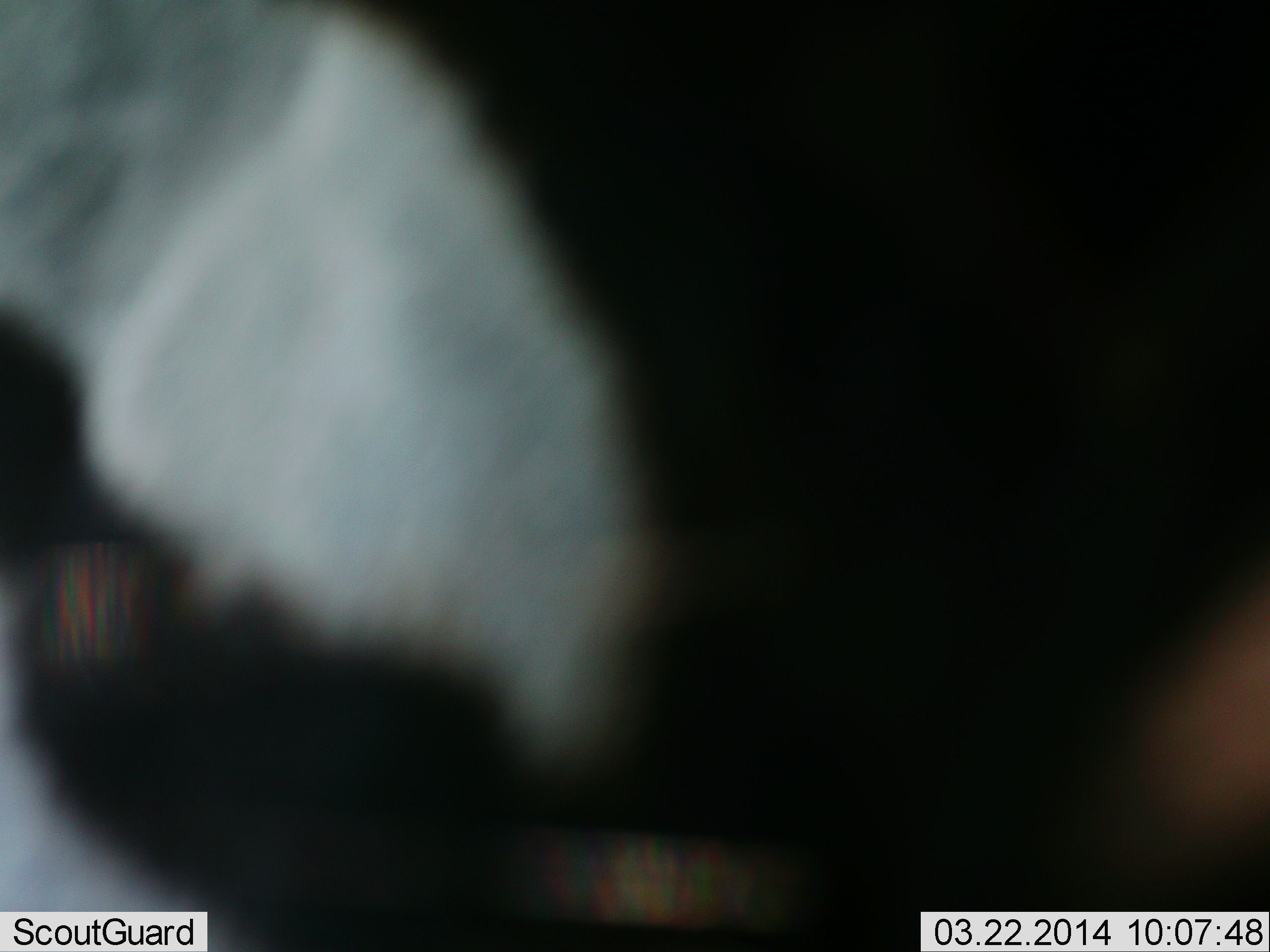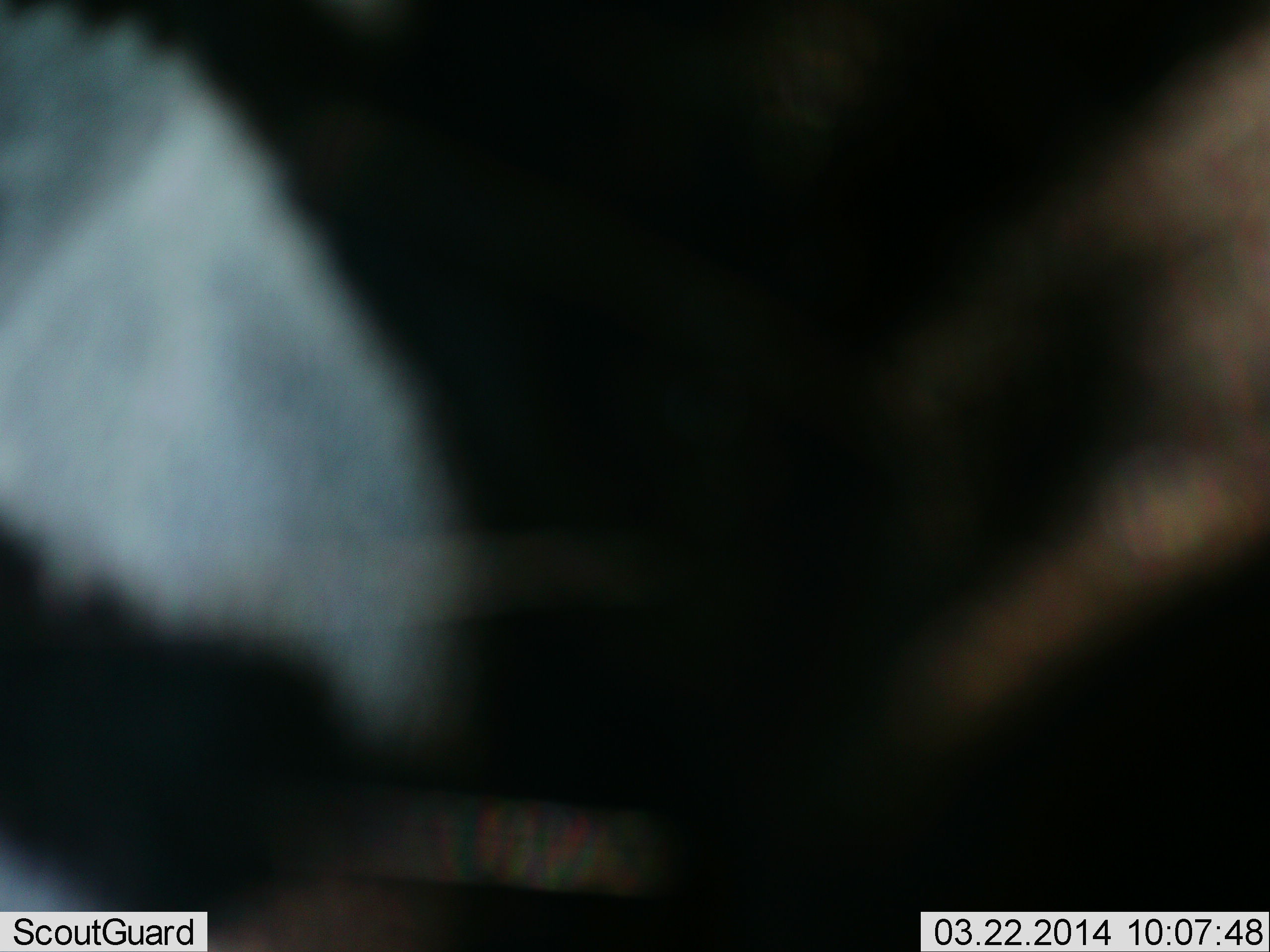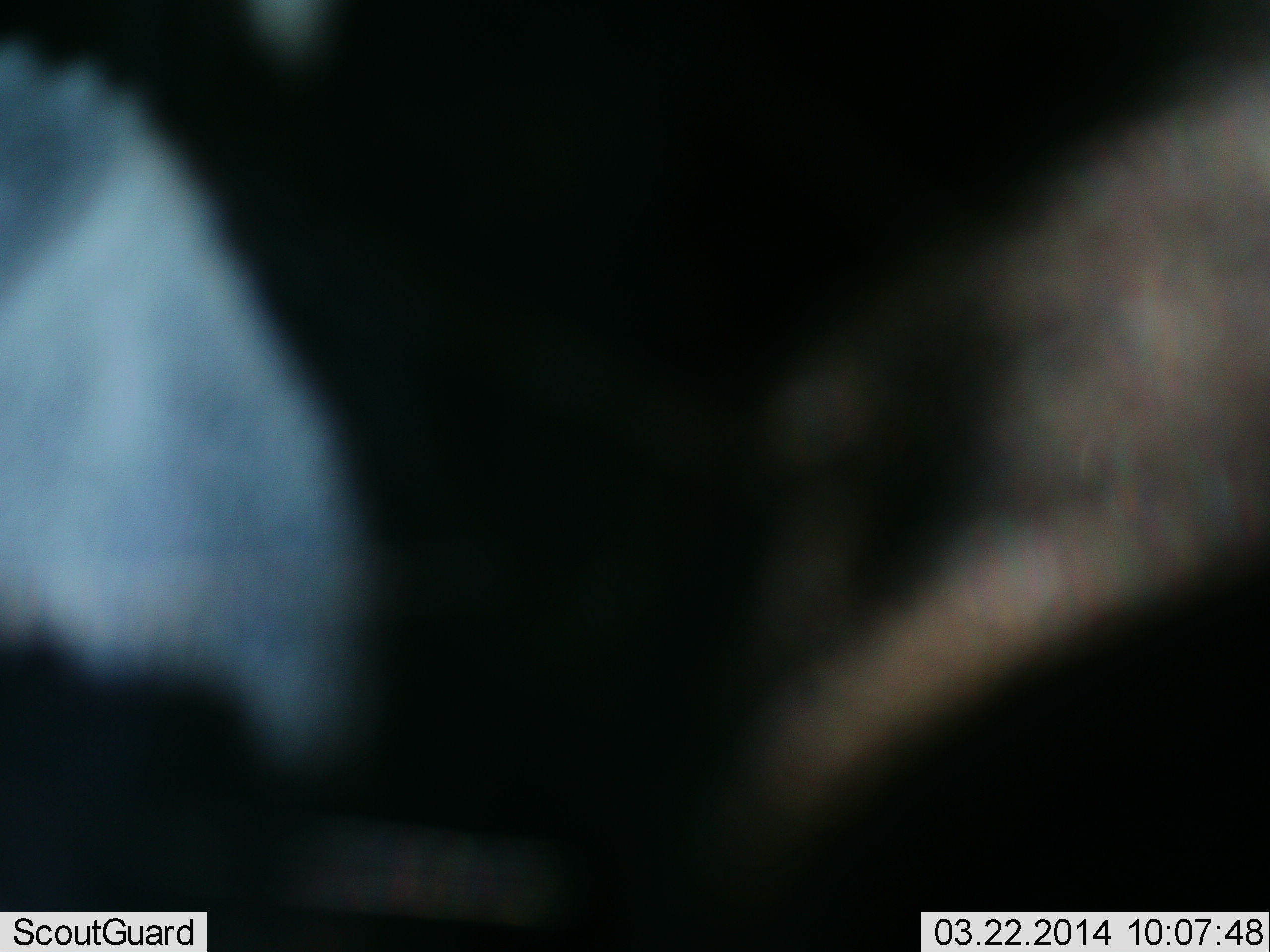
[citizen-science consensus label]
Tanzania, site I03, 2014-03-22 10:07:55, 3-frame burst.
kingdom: Animalia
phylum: Chordata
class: Mammalia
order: Perissodactyla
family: Equidae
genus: Equus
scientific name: Equus quagga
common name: plains zebra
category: zebra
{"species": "zebra (plains zebra) (Equus quagga)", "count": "1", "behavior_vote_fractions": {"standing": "89%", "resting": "0%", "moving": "11%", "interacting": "0%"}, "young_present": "0%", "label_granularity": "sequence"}